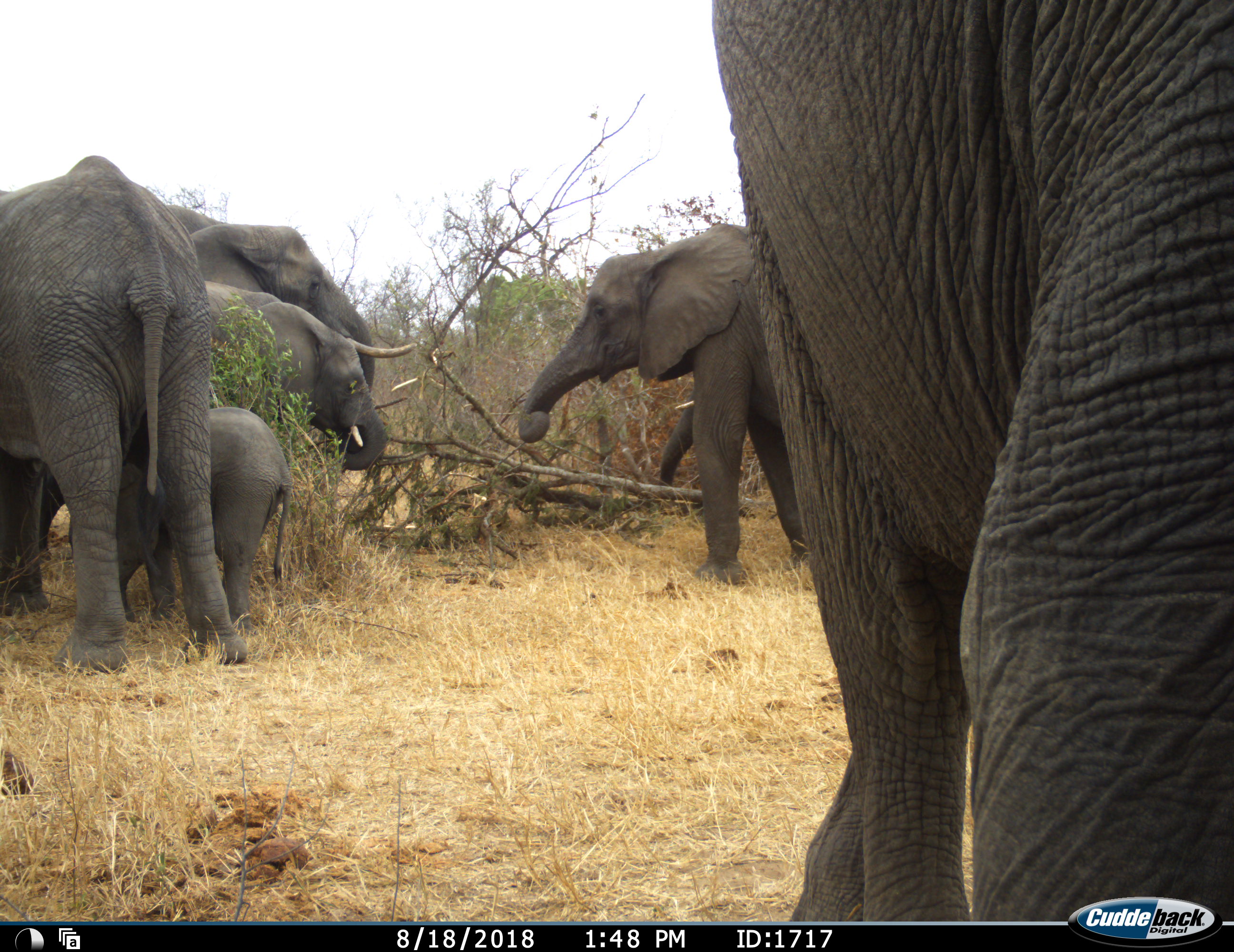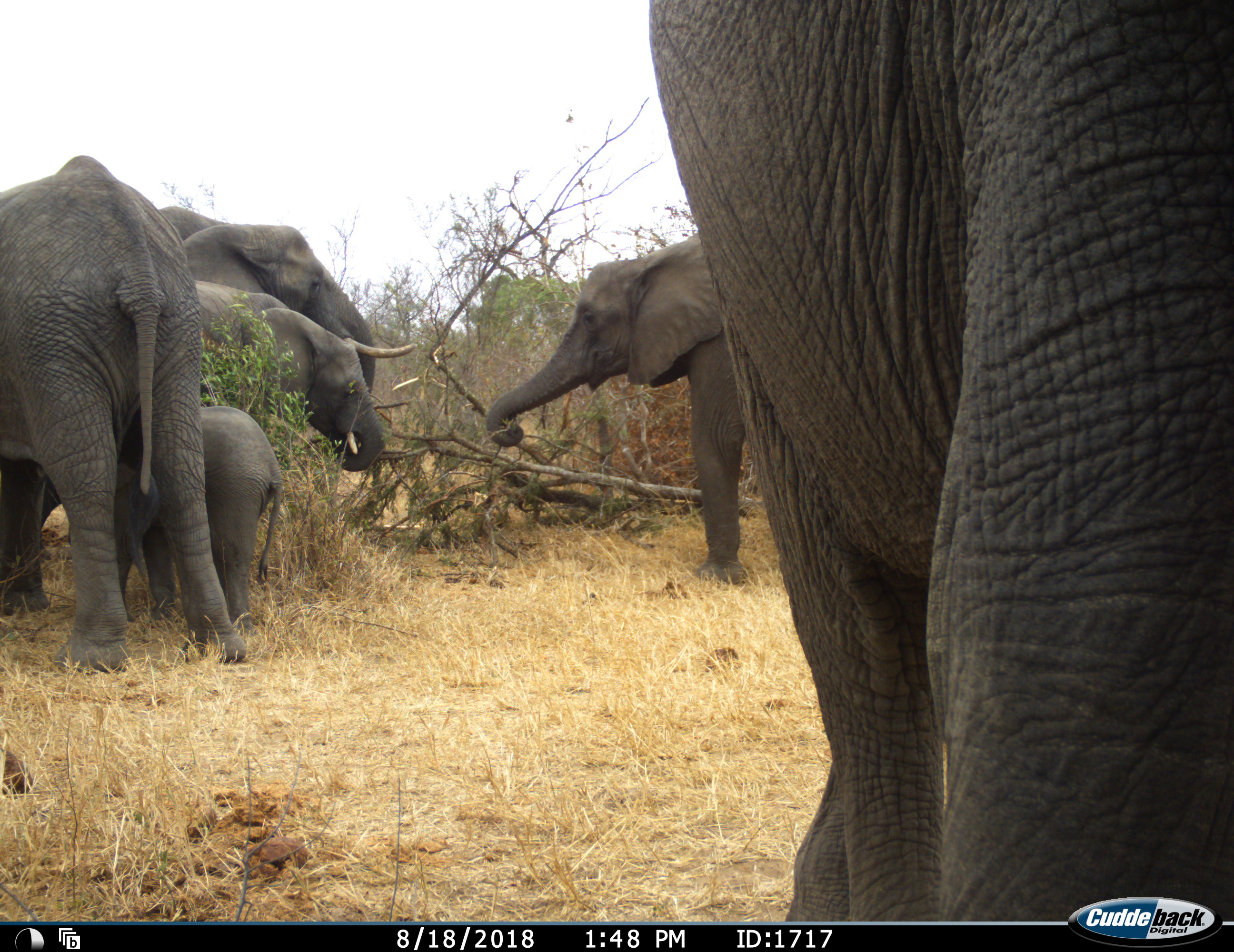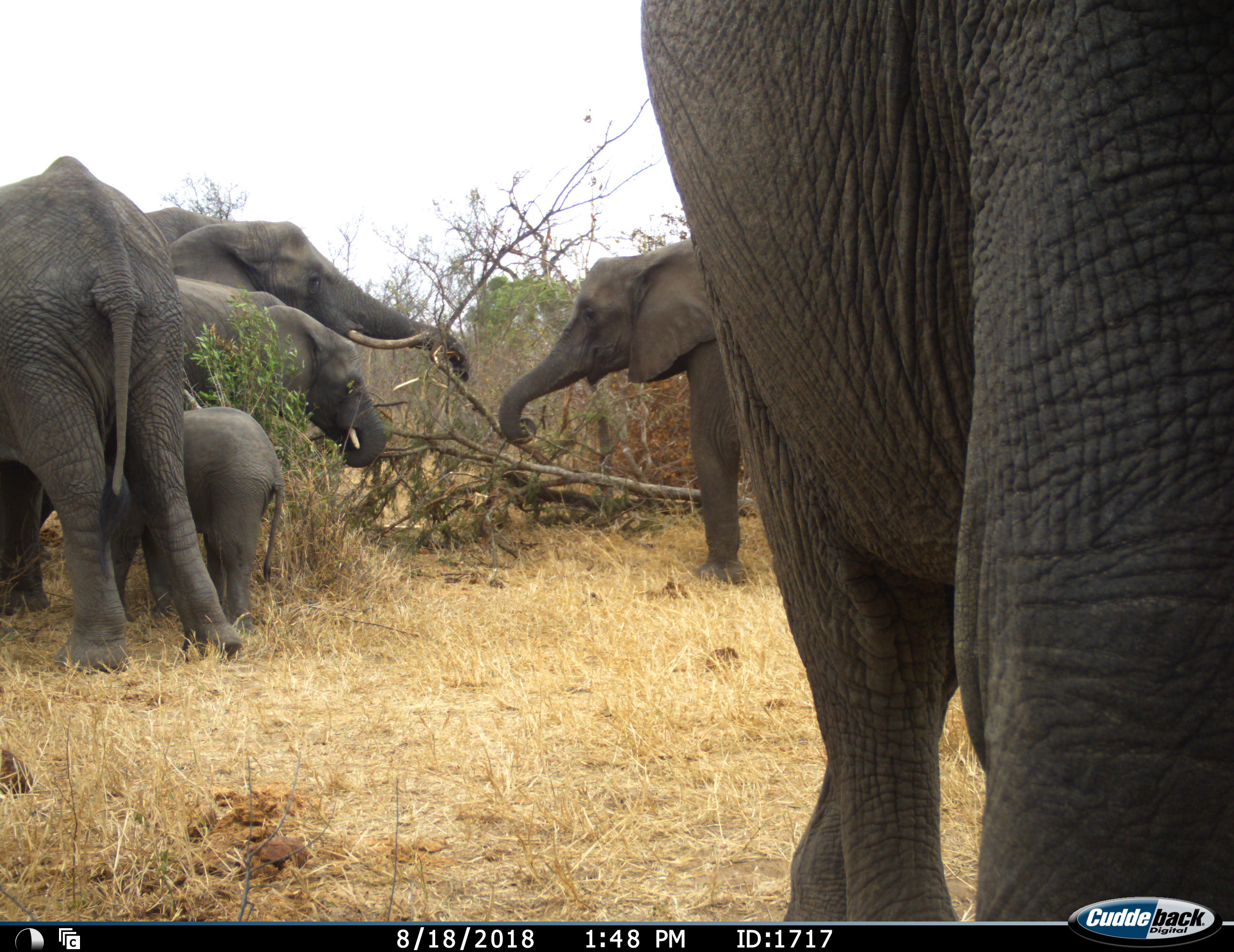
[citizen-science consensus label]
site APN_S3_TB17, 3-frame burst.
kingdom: Animalia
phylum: Chordata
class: Mammalia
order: Proboscidea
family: Elephantidae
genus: Loxodonta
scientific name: Loxodonta africana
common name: african bush elephant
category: elephant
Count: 7.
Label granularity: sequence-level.